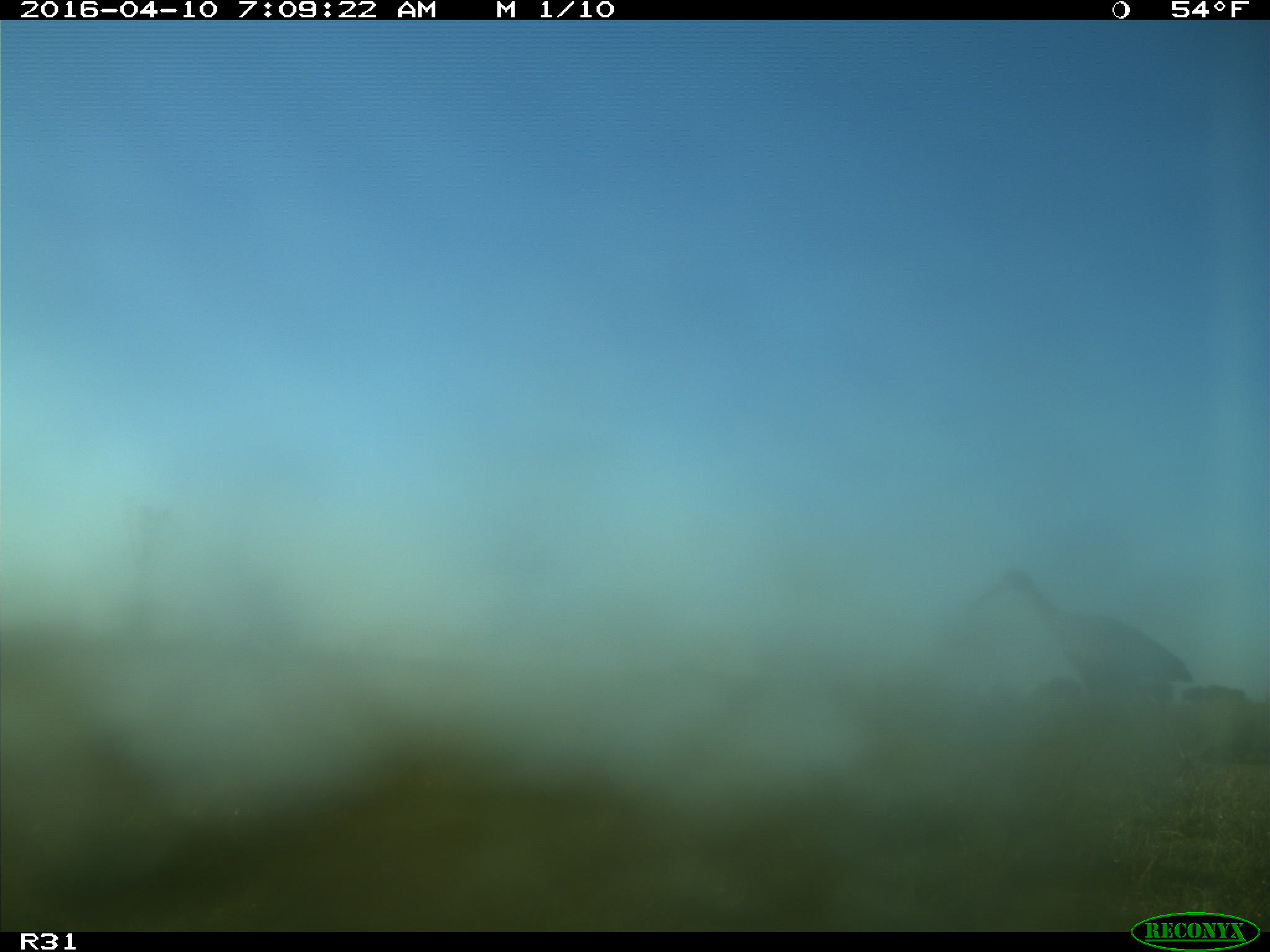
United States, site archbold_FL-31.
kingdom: Animalia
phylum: Chordata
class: Aves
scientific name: Aves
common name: birds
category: unidentified bird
Unidentified bird (birds) (Aves).